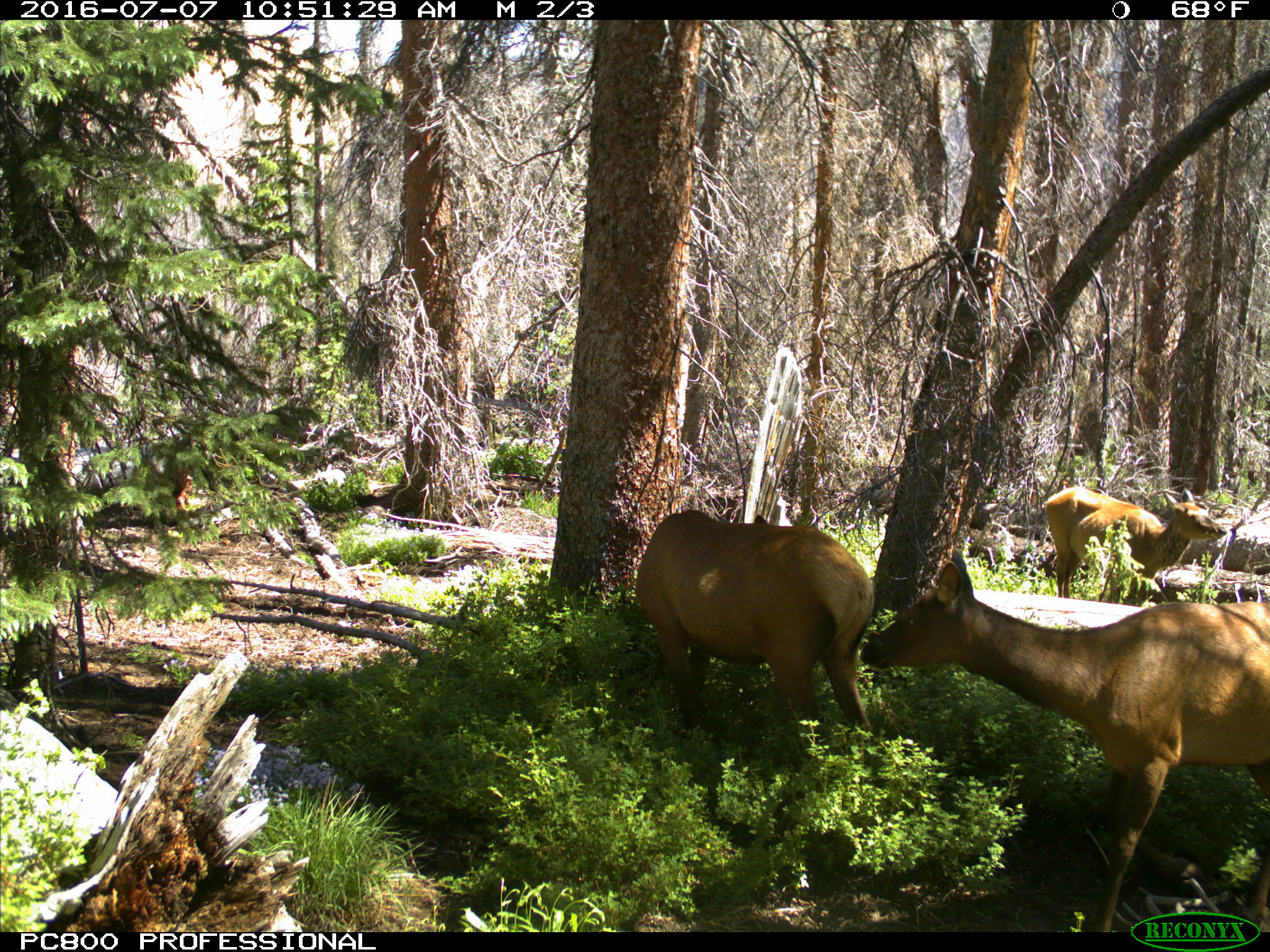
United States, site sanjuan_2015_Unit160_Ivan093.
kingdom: Animalia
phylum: Chordata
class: Mammalia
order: Artiodactyla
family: Cervidae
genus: Cervus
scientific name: Cervus elaphus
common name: red deer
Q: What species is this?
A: Cervus elaphus (red deer).